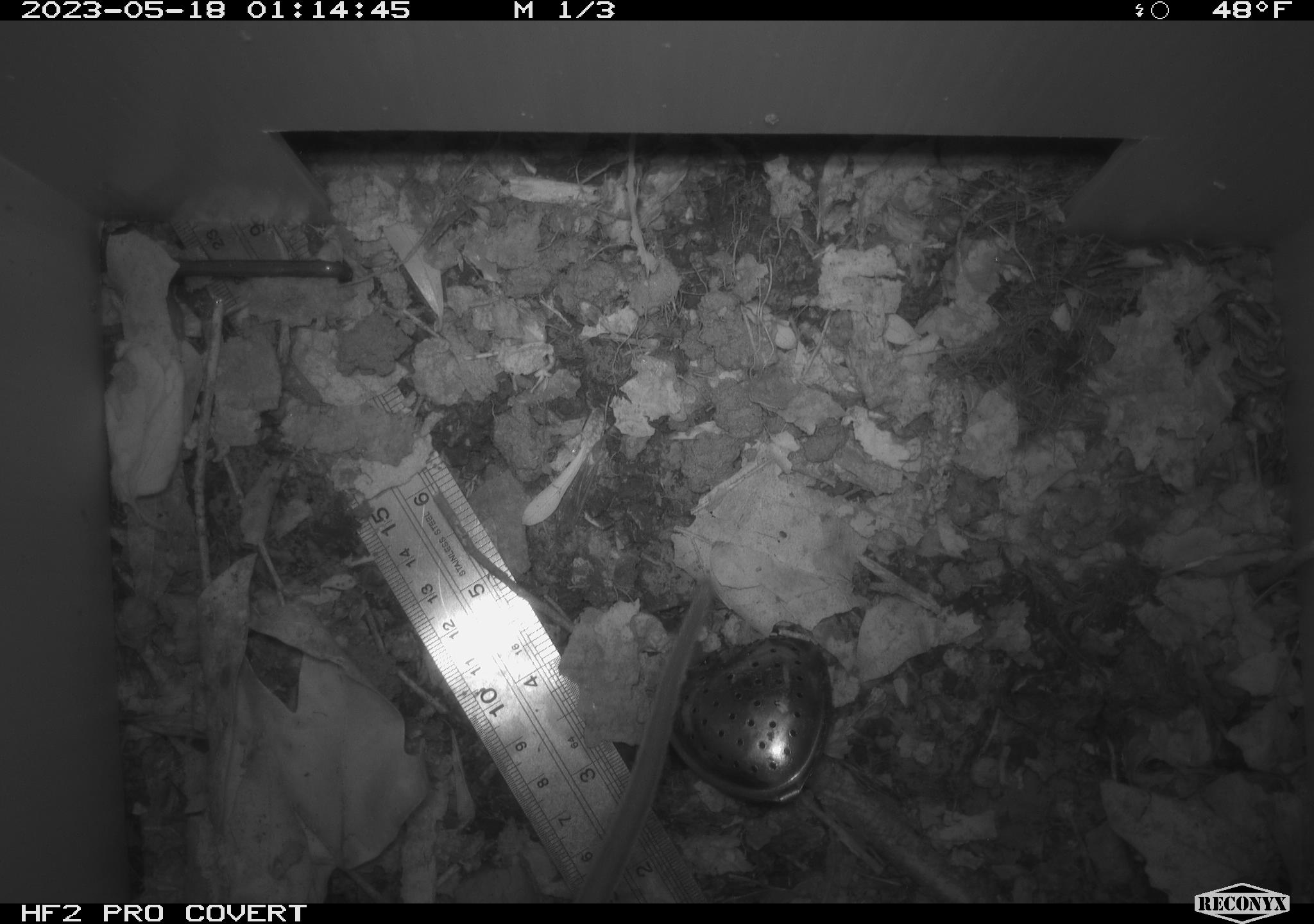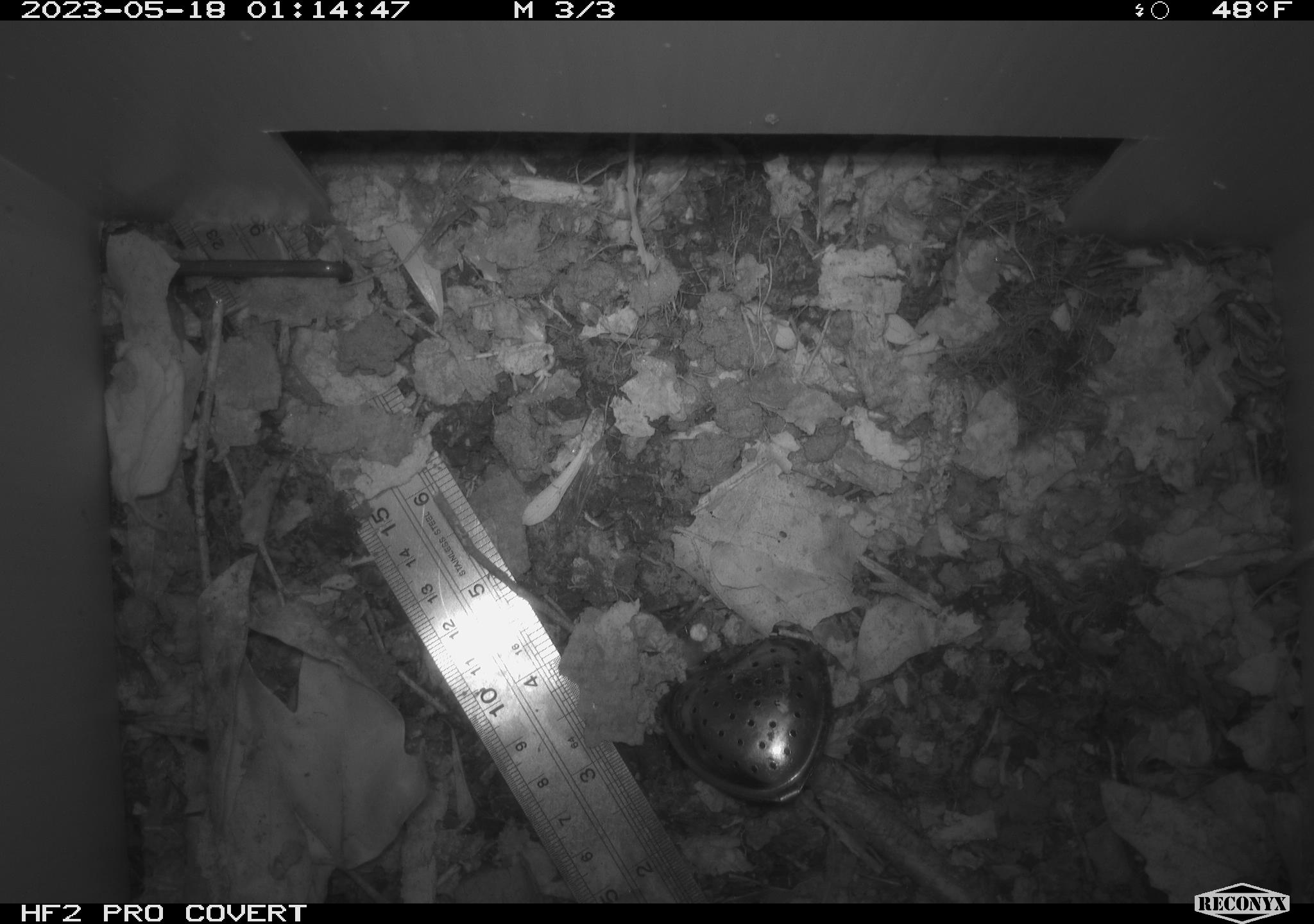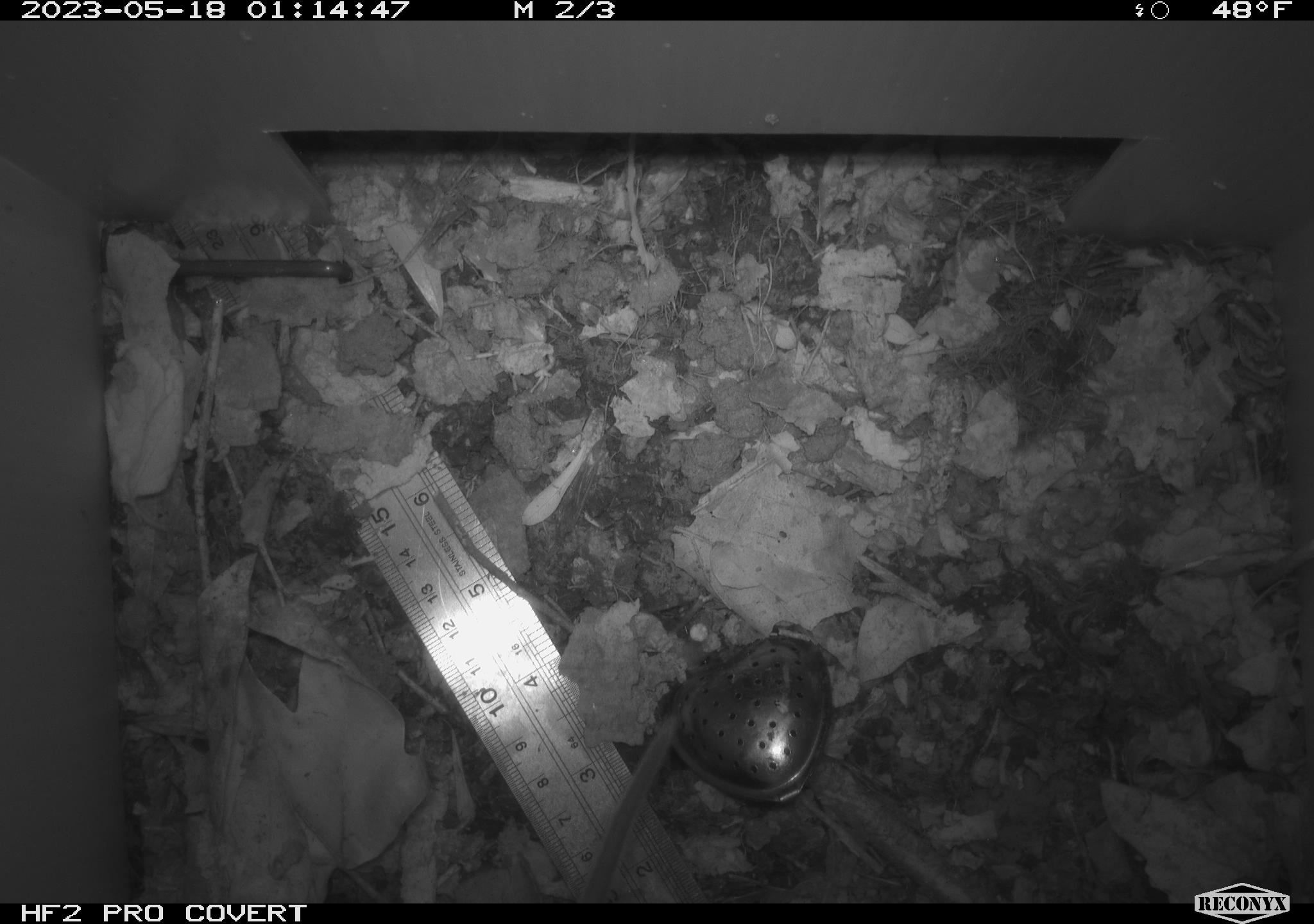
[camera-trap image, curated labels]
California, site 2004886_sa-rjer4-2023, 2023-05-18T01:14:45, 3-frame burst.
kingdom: Animalia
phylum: Chordata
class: Mammalia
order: Rodentia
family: Cricetidae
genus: Neotoma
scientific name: Neotoma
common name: pack rat or woodrat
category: neotoma species